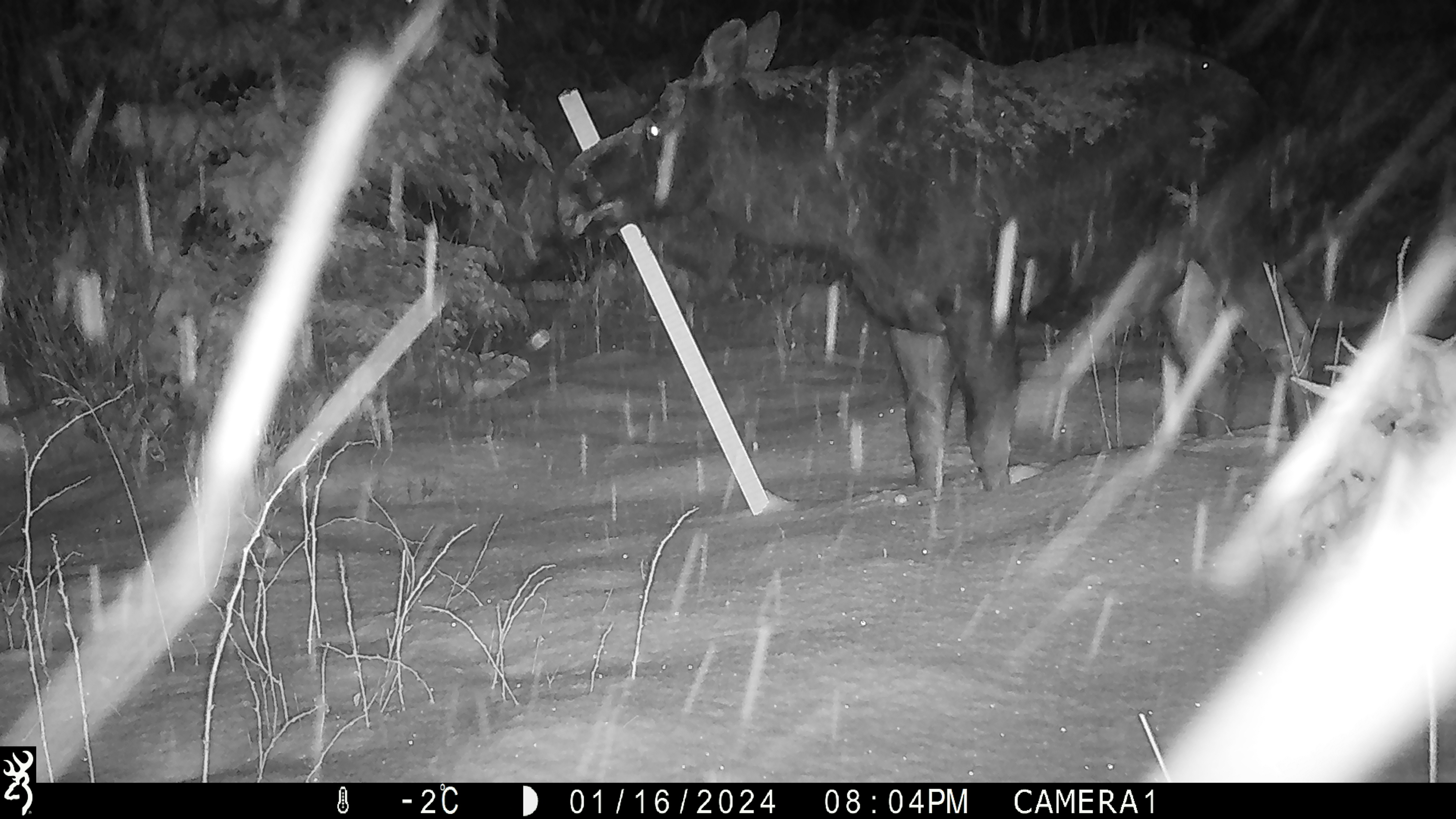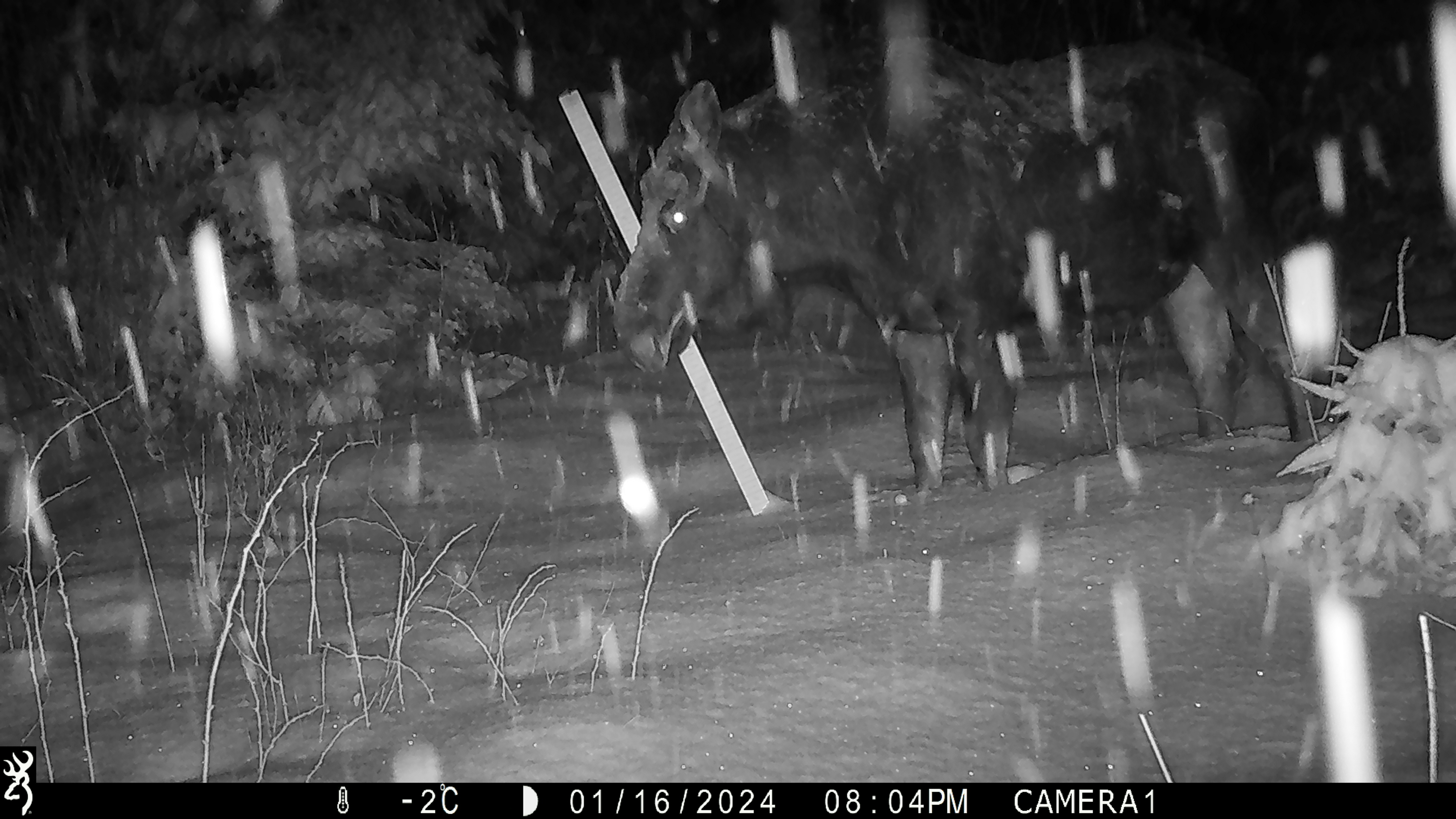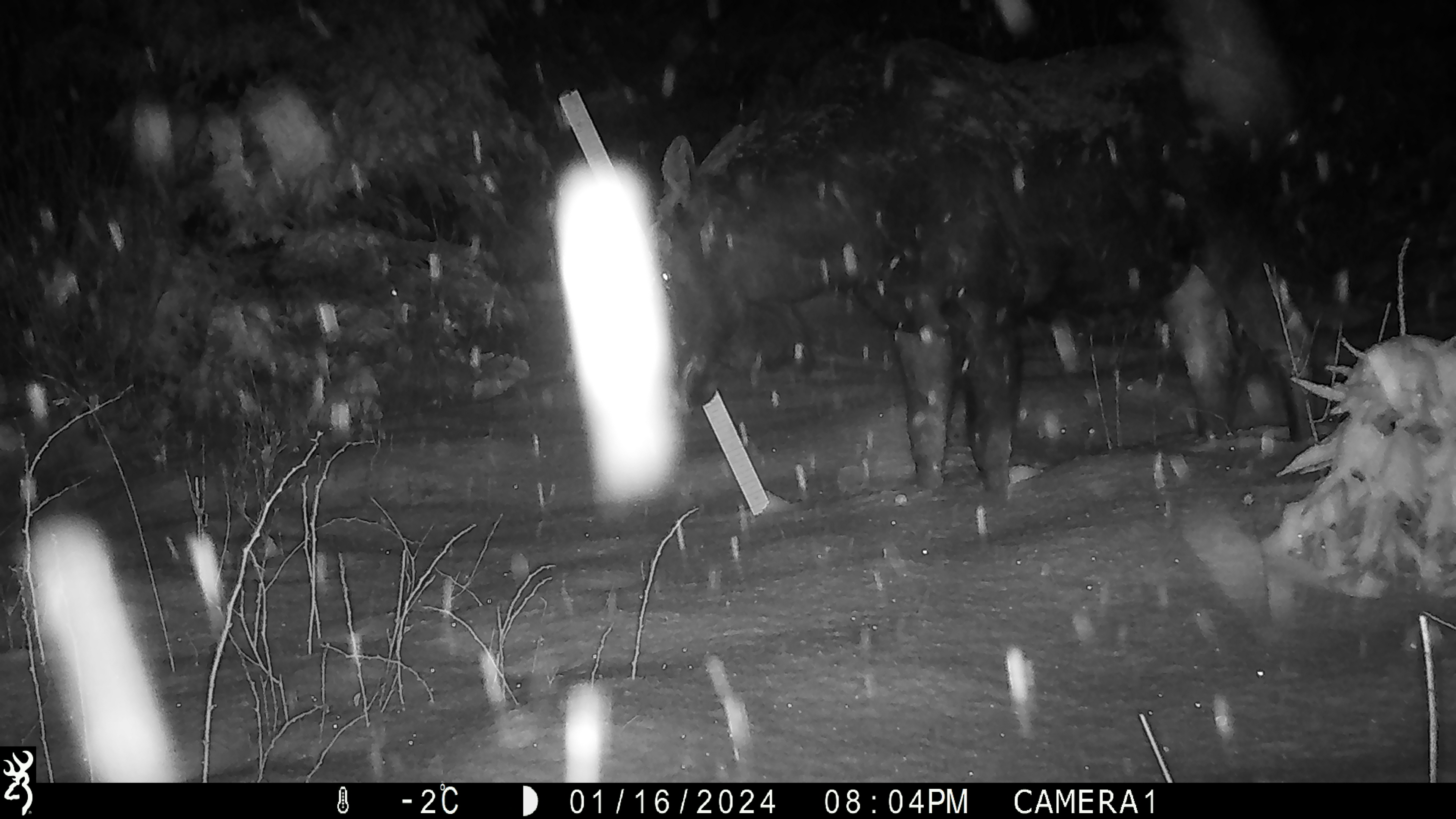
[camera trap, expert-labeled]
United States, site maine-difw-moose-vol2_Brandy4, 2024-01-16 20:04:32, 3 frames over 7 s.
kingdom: Animalia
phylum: Chordata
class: Mammalia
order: Artiodactyla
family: Cervidae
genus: Alces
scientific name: Alces alces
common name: moose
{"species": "moose (Alces alces)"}